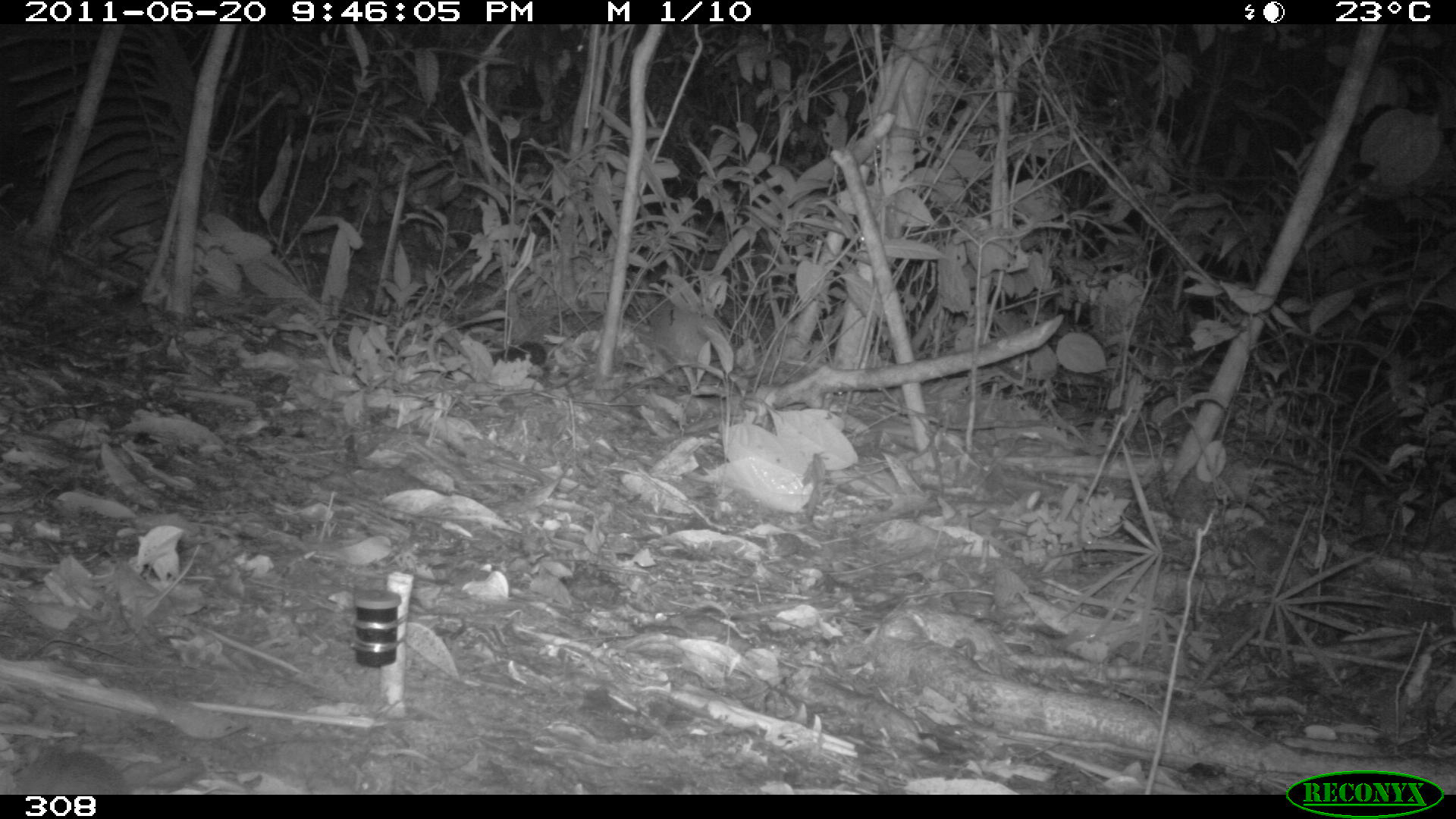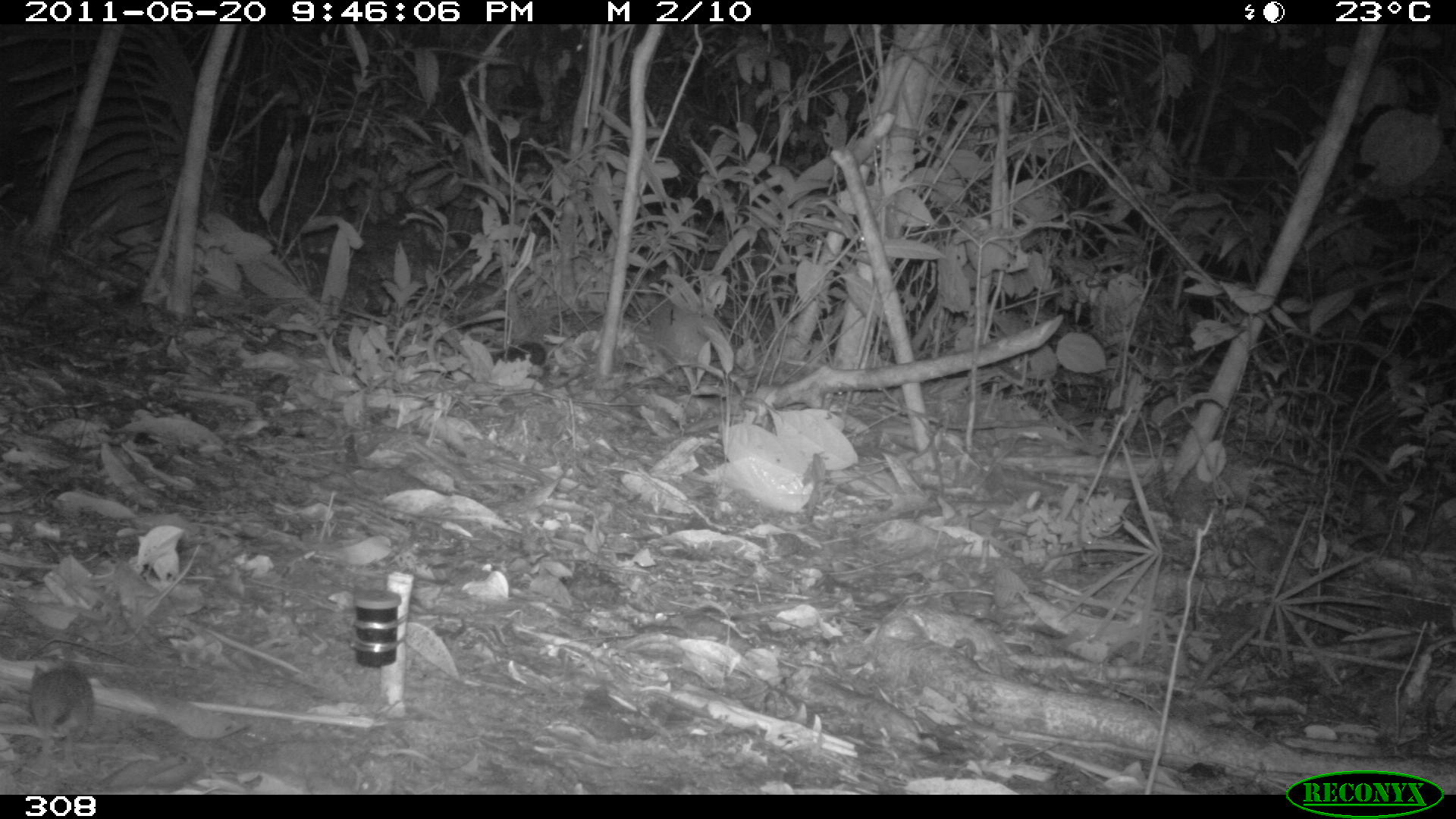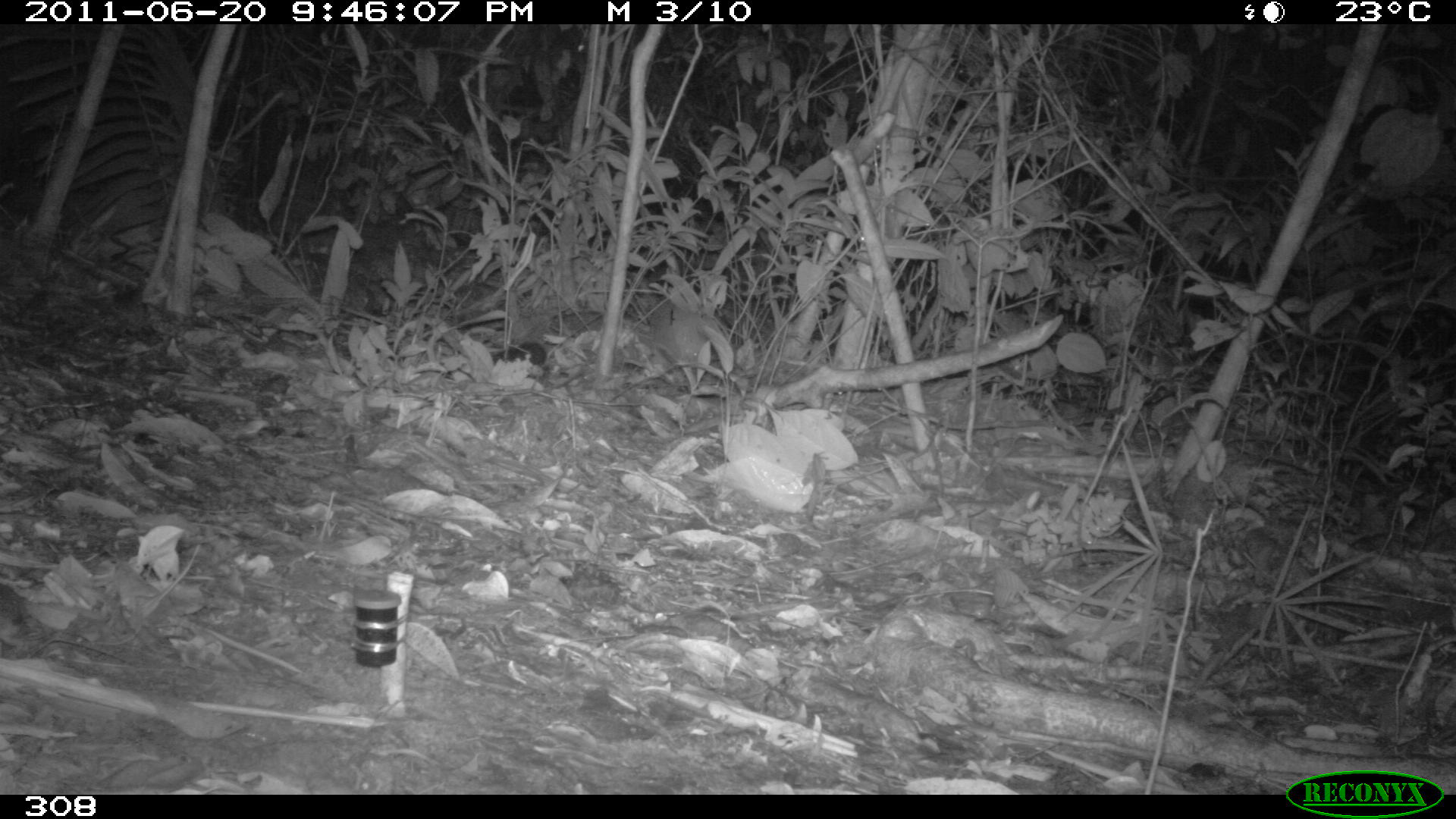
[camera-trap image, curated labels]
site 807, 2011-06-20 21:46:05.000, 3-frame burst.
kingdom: Animalia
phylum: Chordata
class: Mammalia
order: Rodentia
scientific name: Rodentia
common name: rodents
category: unknown rodent